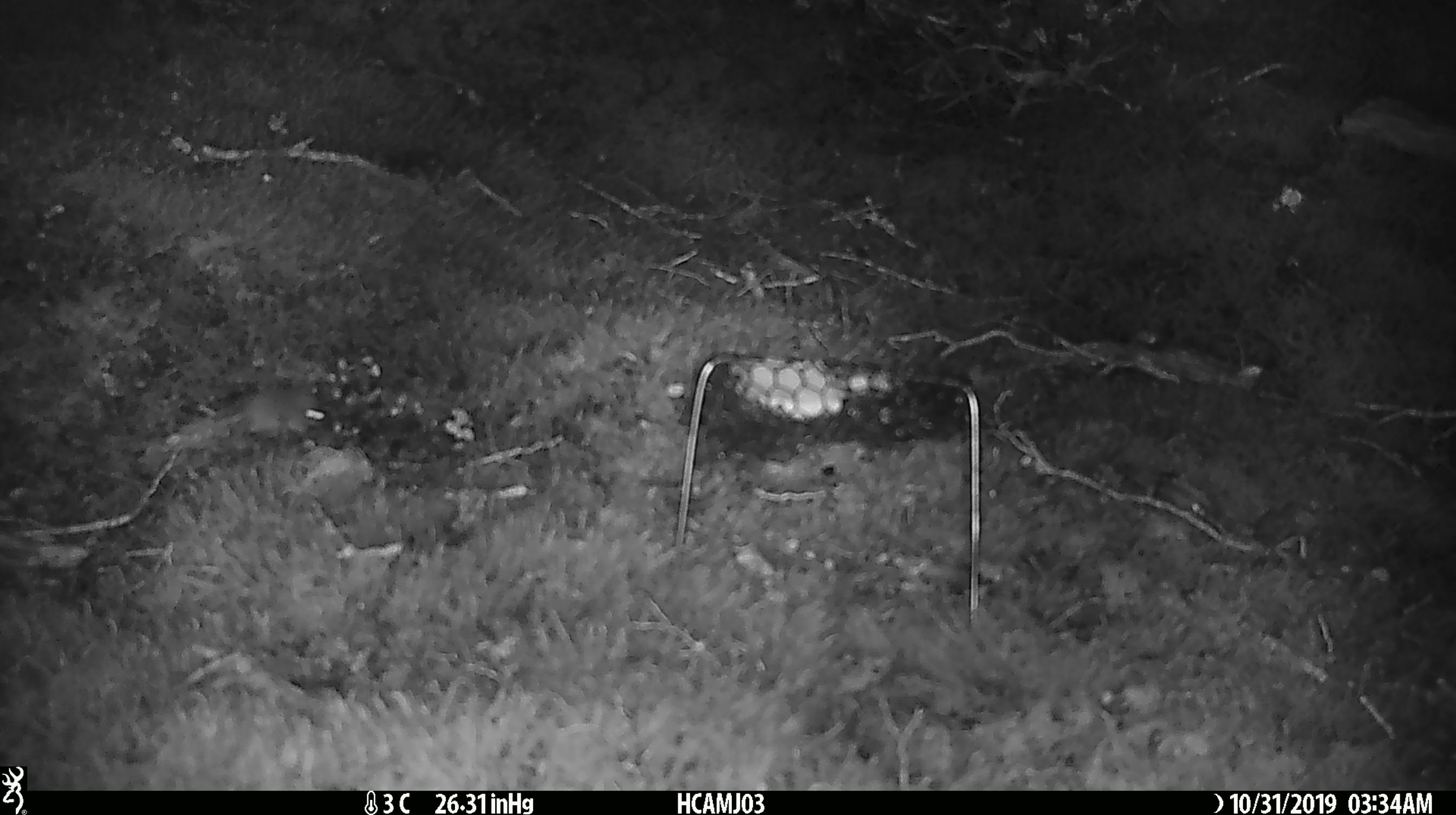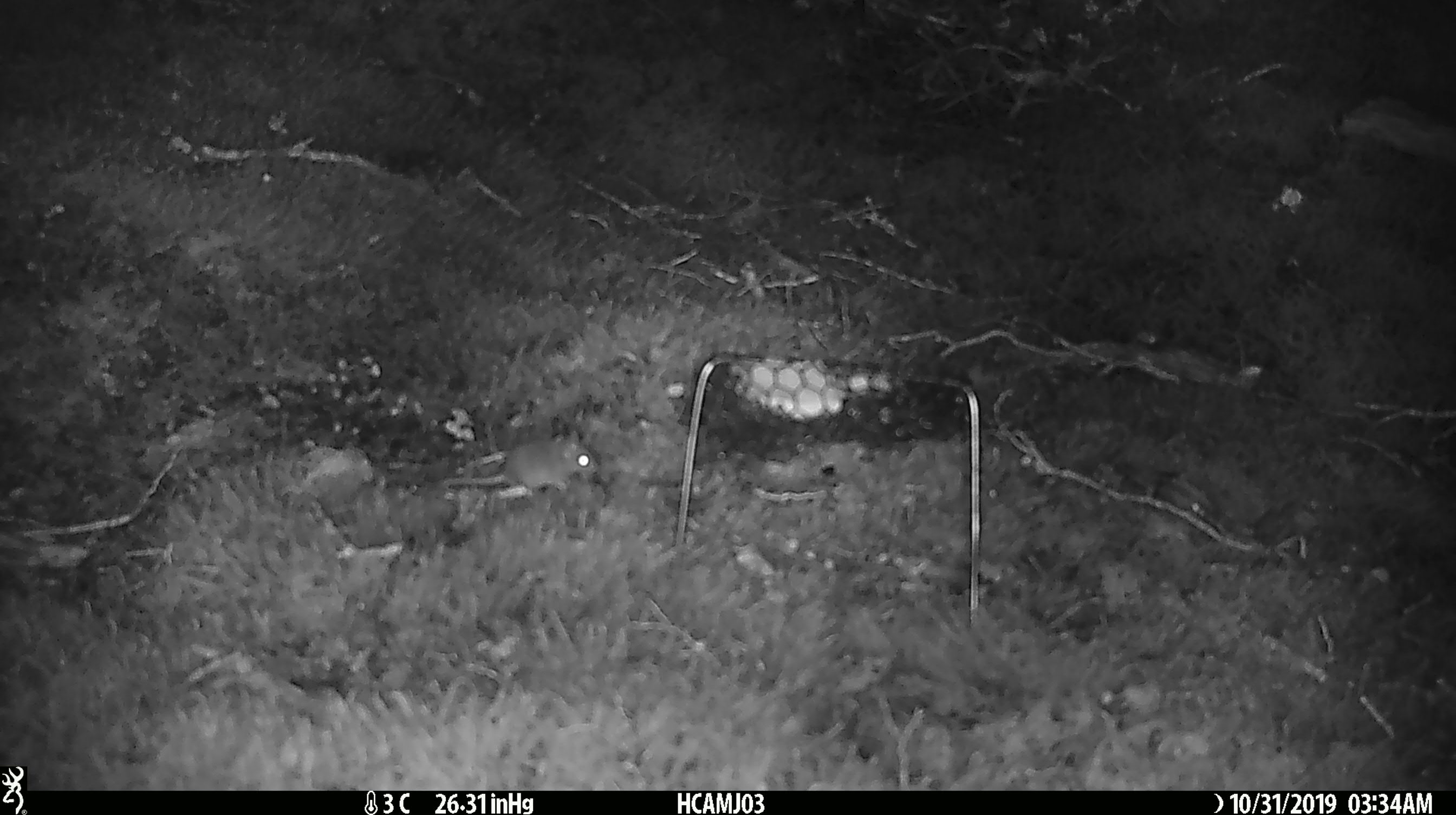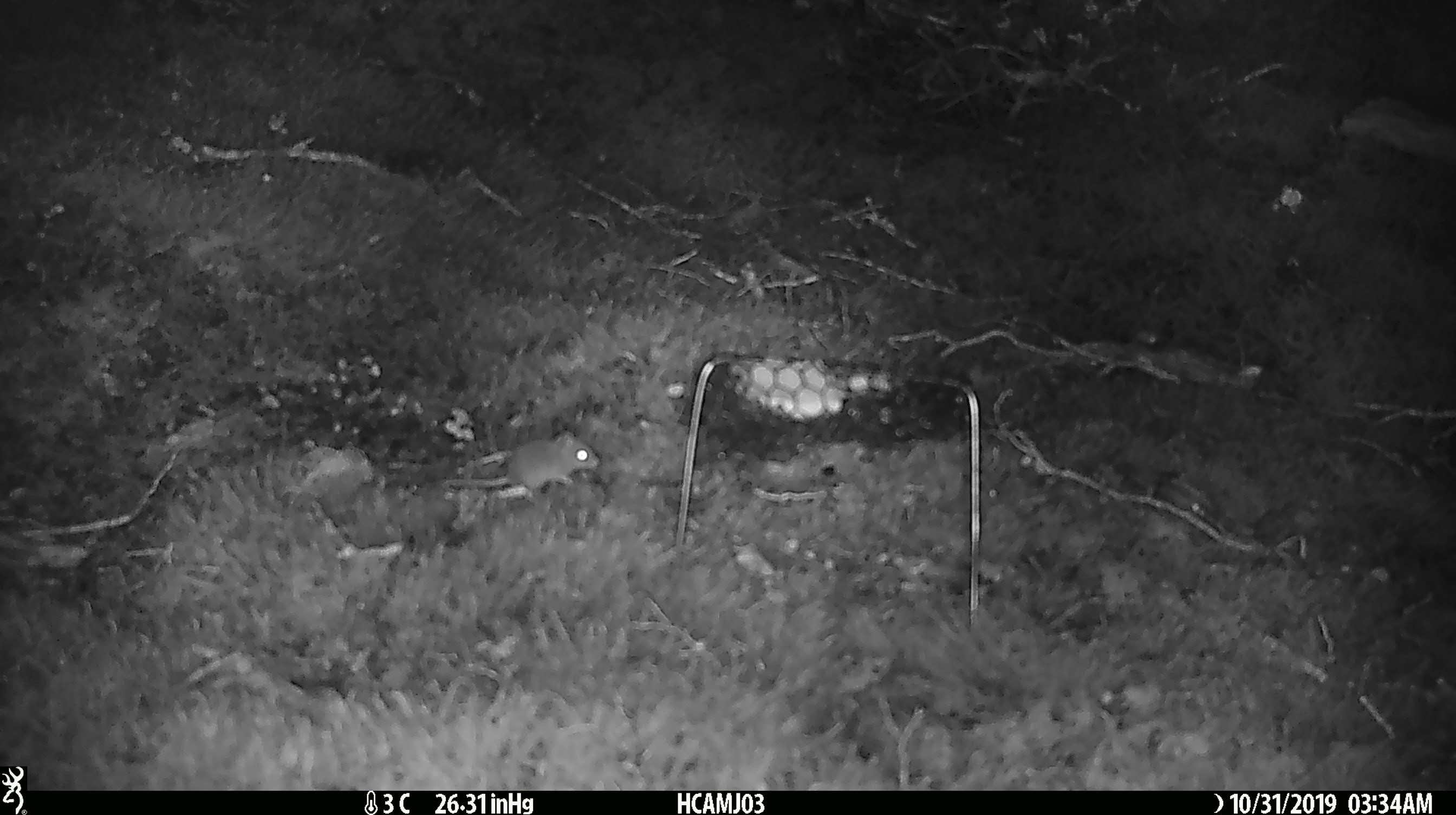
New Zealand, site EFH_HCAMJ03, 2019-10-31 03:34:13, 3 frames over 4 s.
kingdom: Animalia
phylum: Chordata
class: Mammalia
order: Rodentia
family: Muridae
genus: Mus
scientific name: Mus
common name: mouse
Mouse (Mus).